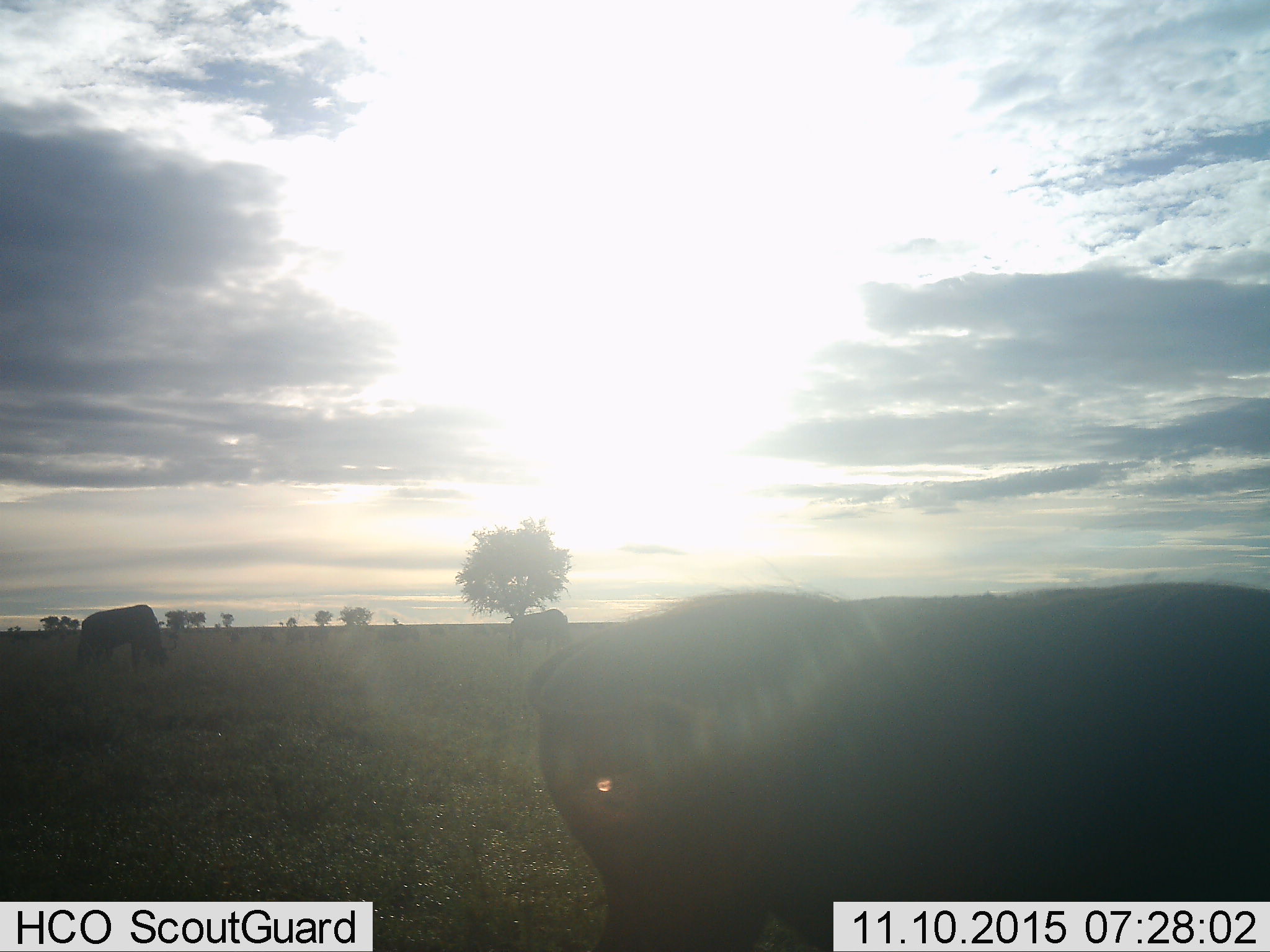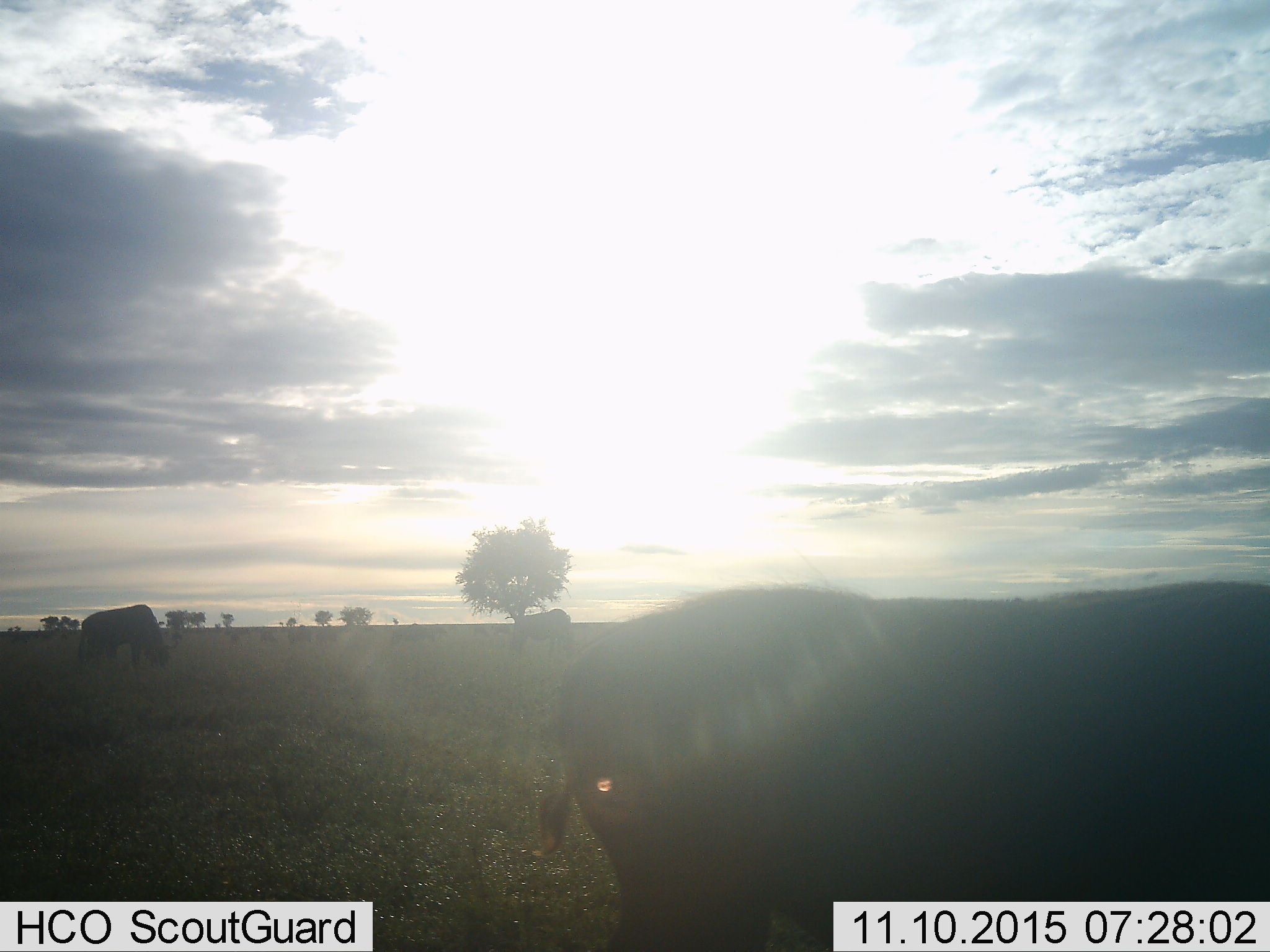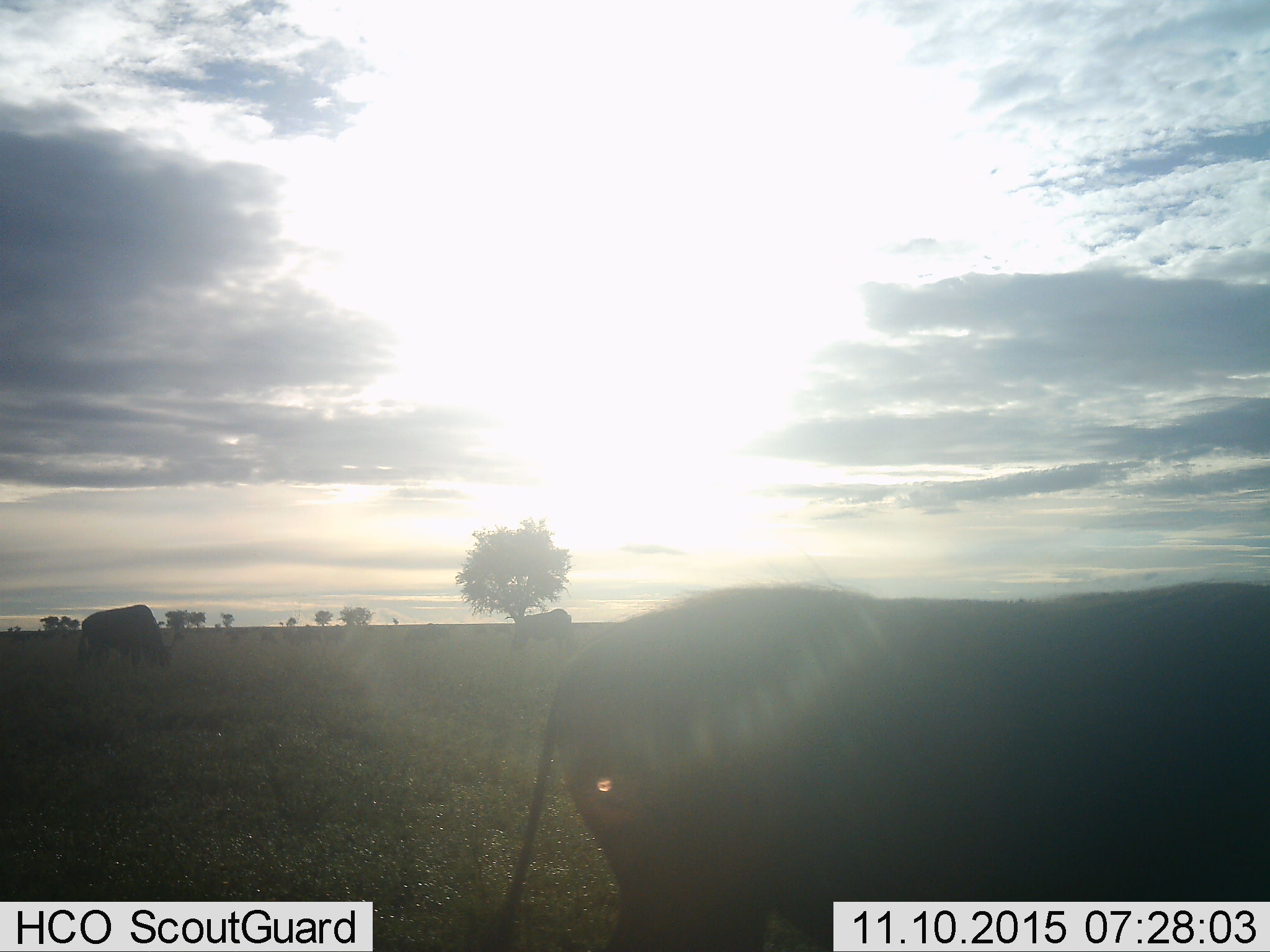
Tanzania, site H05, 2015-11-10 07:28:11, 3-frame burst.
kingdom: Animalia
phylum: Chordata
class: Mammalia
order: Artiodactyla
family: Bovidae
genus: Connochaetes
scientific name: Connochaetes taurinus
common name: blue wildebeest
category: wildebeest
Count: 3.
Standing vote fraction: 43%.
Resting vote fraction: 14%.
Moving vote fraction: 0%.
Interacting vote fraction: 0%.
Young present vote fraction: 0%.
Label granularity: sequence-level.